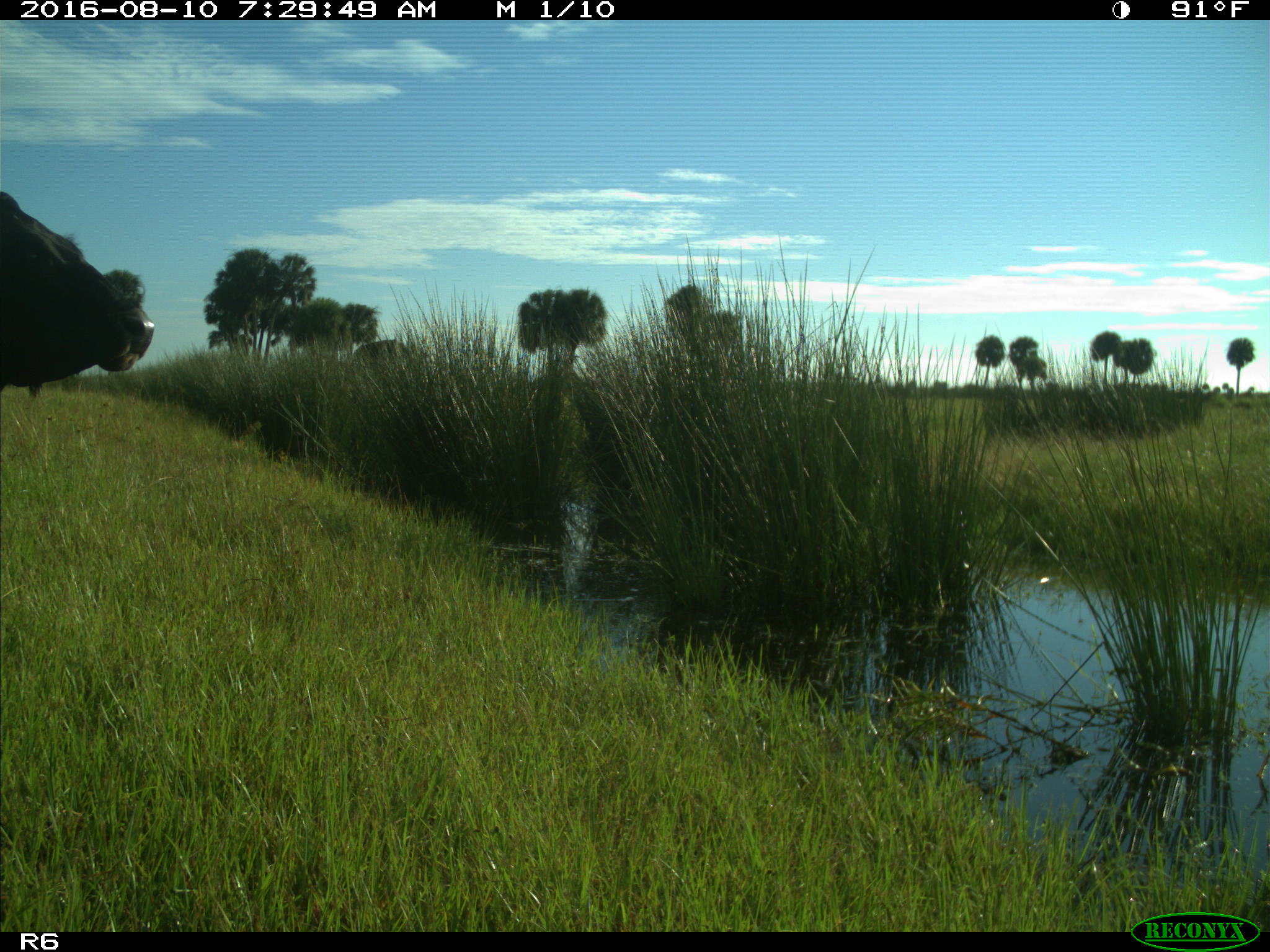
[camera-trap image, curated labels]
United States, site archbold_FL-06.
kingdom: Animalia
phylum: Chordata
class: Mammalia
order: Artiodactyla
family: Bovidae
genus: Bos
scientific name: Bos taurus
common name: domestic cow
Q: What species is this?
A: Bos taurus (domestic cow).